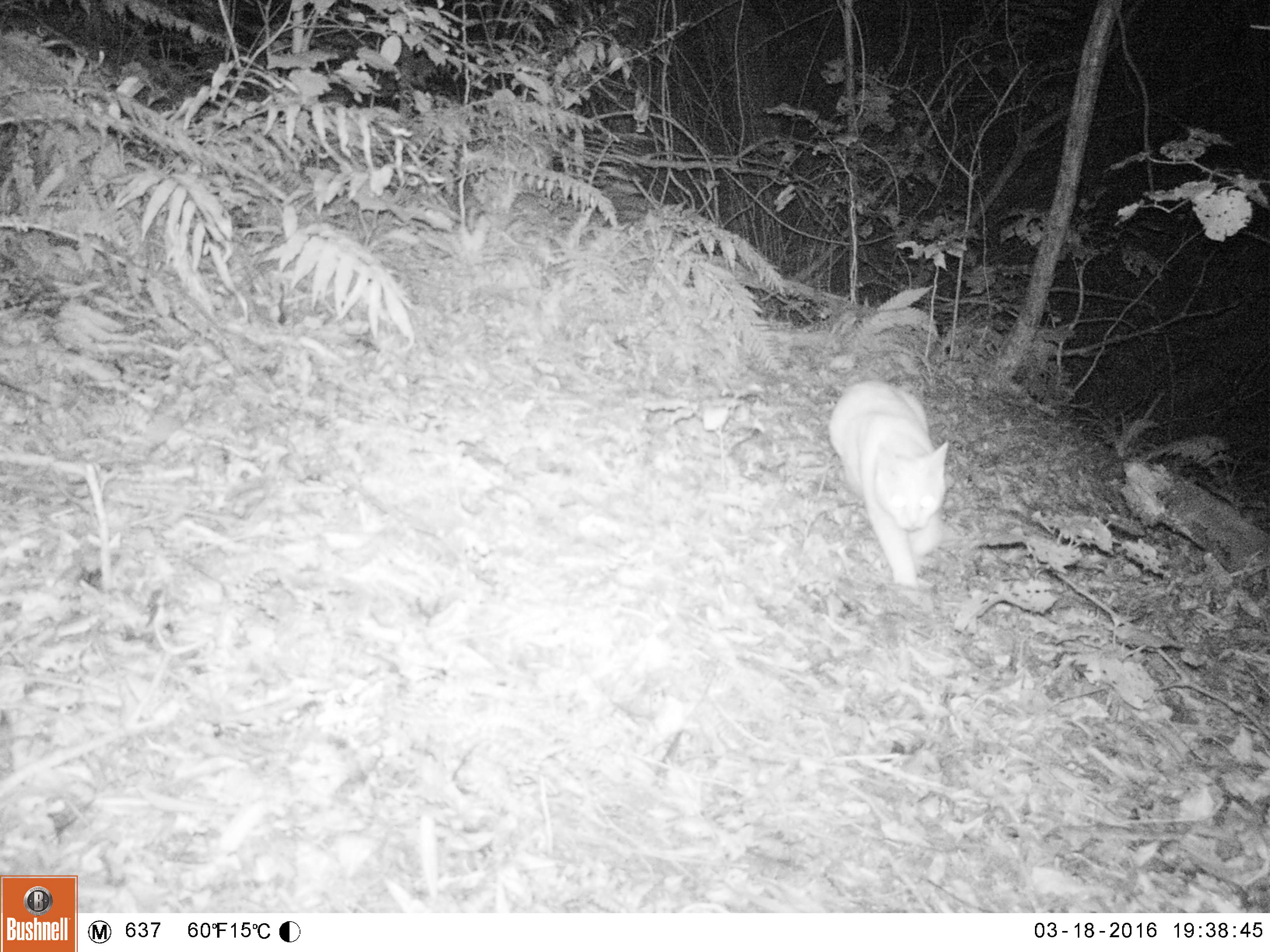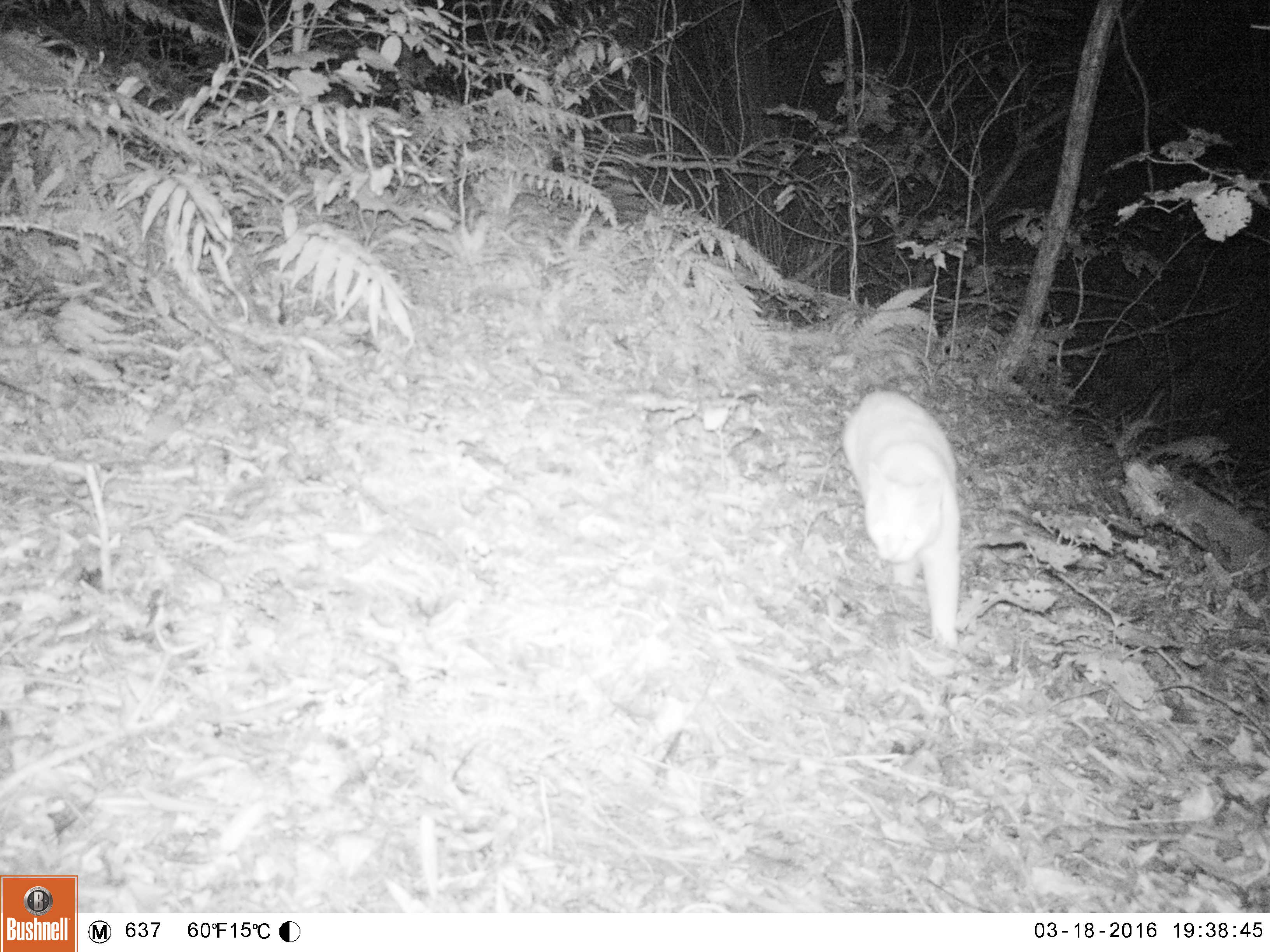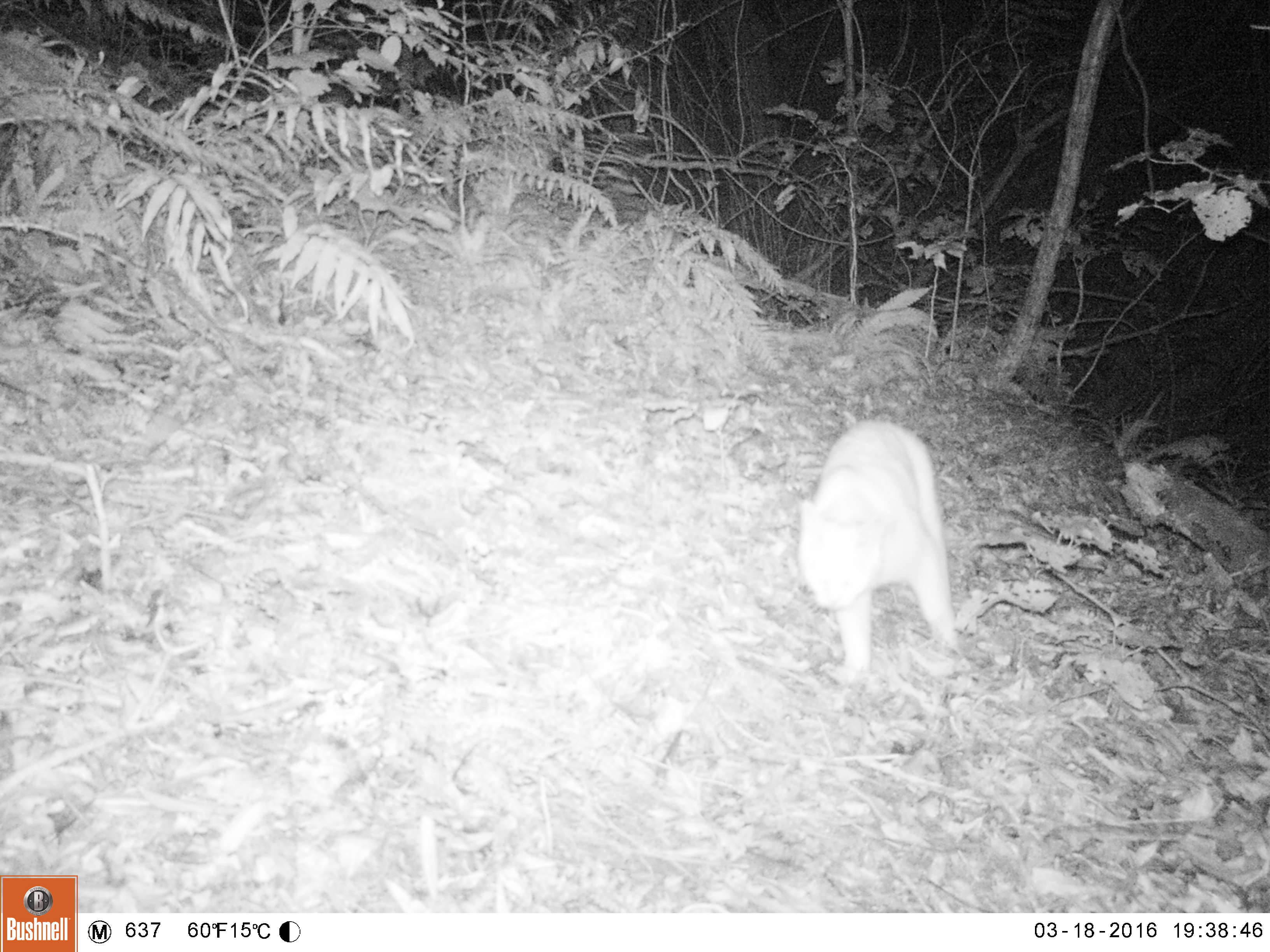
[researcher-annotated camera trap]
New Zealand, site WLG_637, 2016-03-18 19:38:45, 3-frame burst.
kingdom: Animalia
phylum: Chordata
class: Mammalia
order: Carnivora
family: Felidae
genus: Felis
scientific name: Felis catus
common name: domestic cat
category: cat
Cat (domestic cat) (Felis catus).